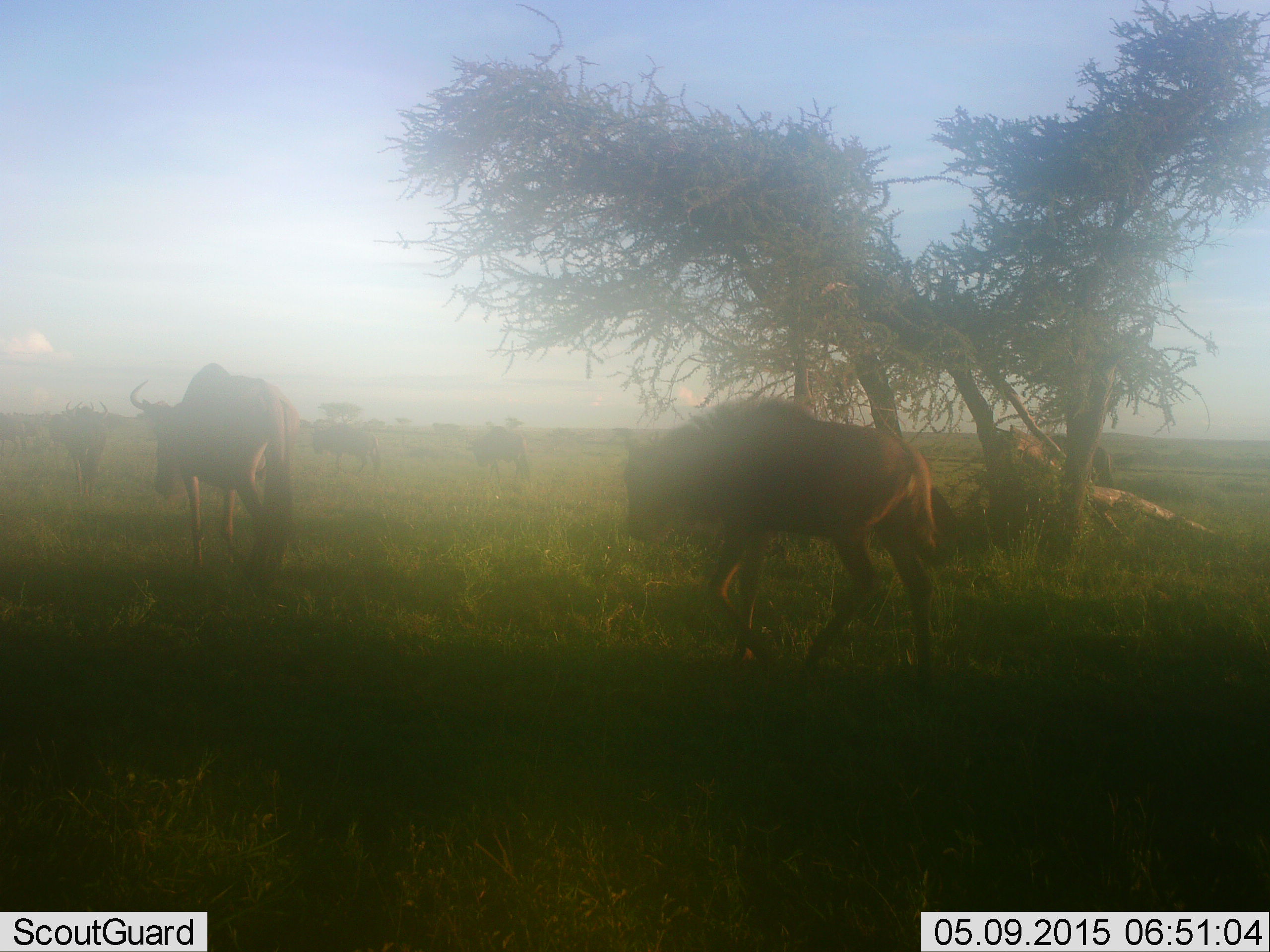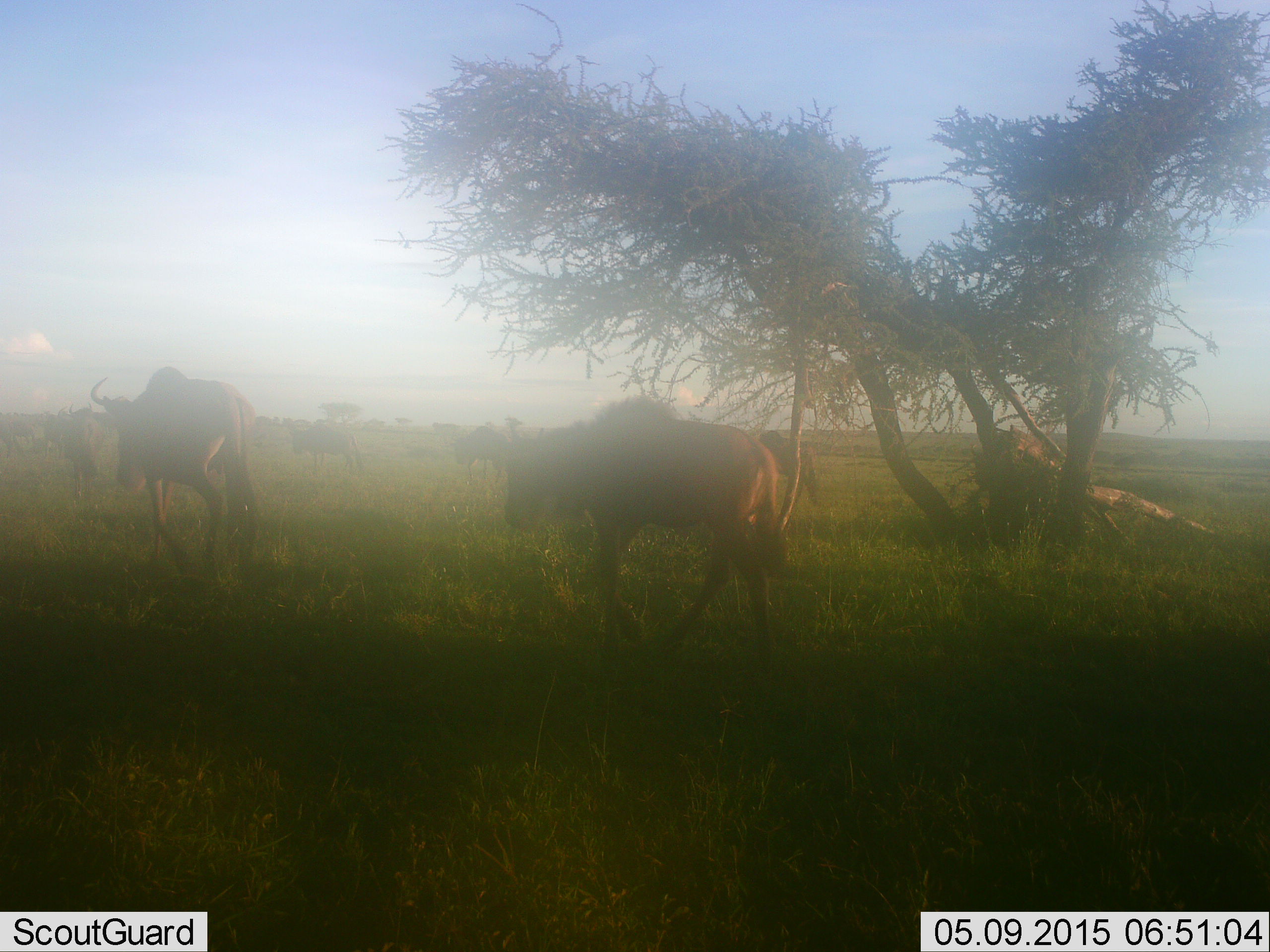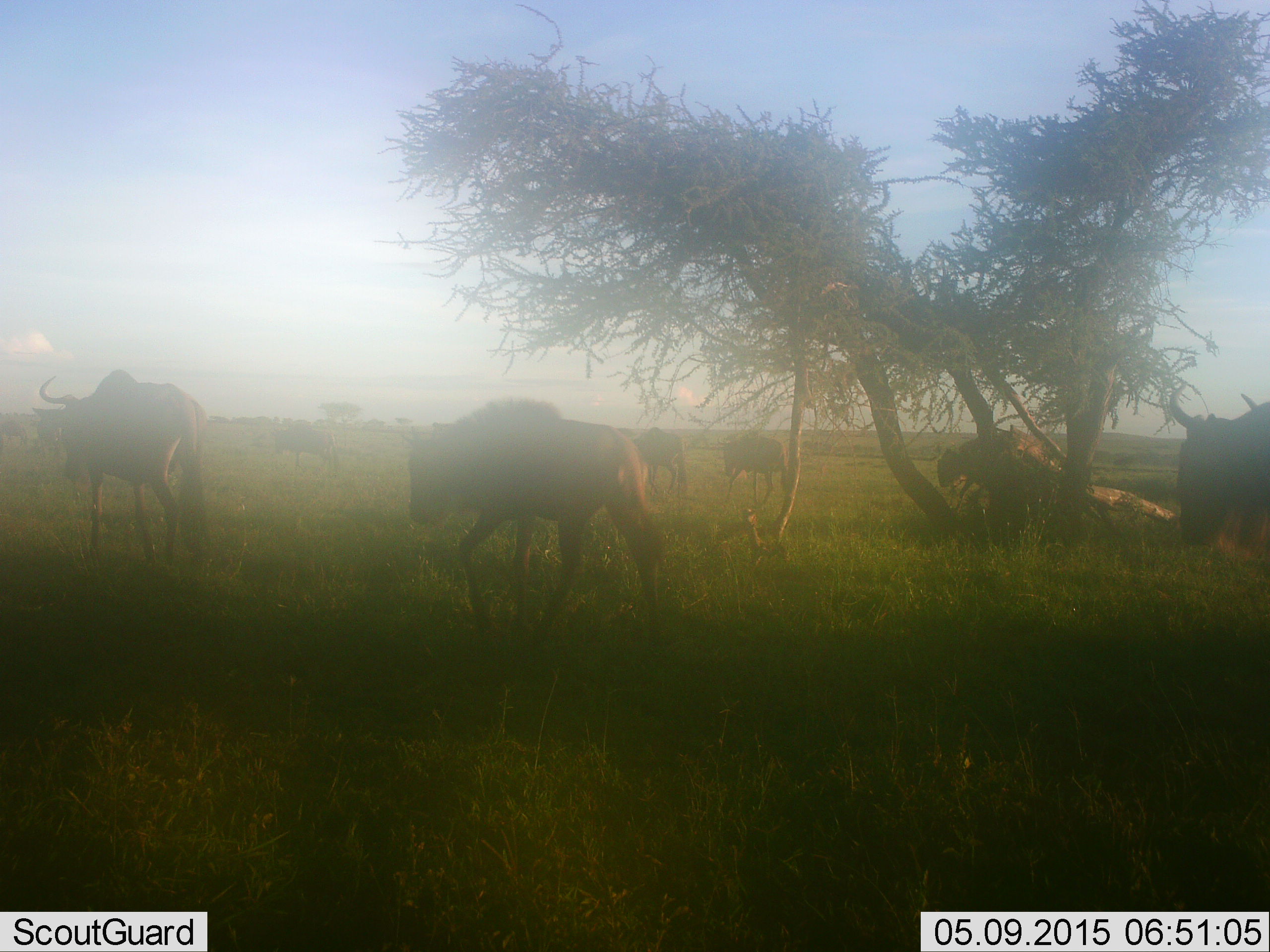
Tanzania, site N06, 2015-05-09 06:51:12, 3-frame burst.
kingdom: Animalia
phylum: Chordata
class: Mammalia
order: Artiodactyla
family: Bovidae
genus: Connochaetes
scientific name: Connochaetes taurinus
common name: blue wildebeest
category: wildebeest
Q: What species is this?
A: Wildebeest (blue wildebeest) (Connochaetes taurinus).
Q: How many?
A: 9.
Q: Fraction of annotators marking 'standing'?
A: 0%.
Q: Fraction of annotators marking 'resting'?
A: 0%.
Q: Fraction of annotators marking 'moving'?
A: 100%.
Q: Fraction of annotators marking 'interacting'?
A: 0%.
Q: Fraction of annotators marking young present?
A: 20%.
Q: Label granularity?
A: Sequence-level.